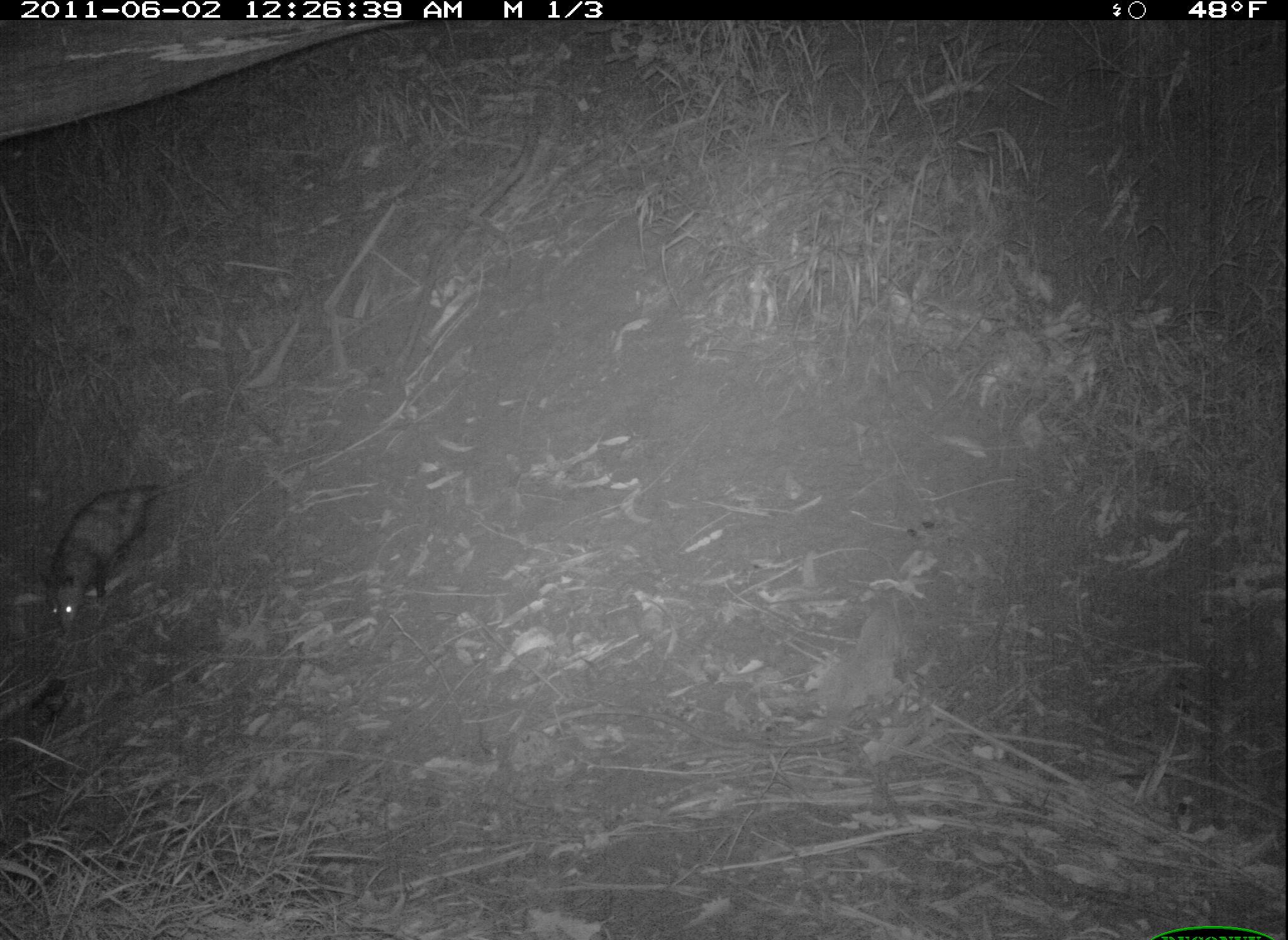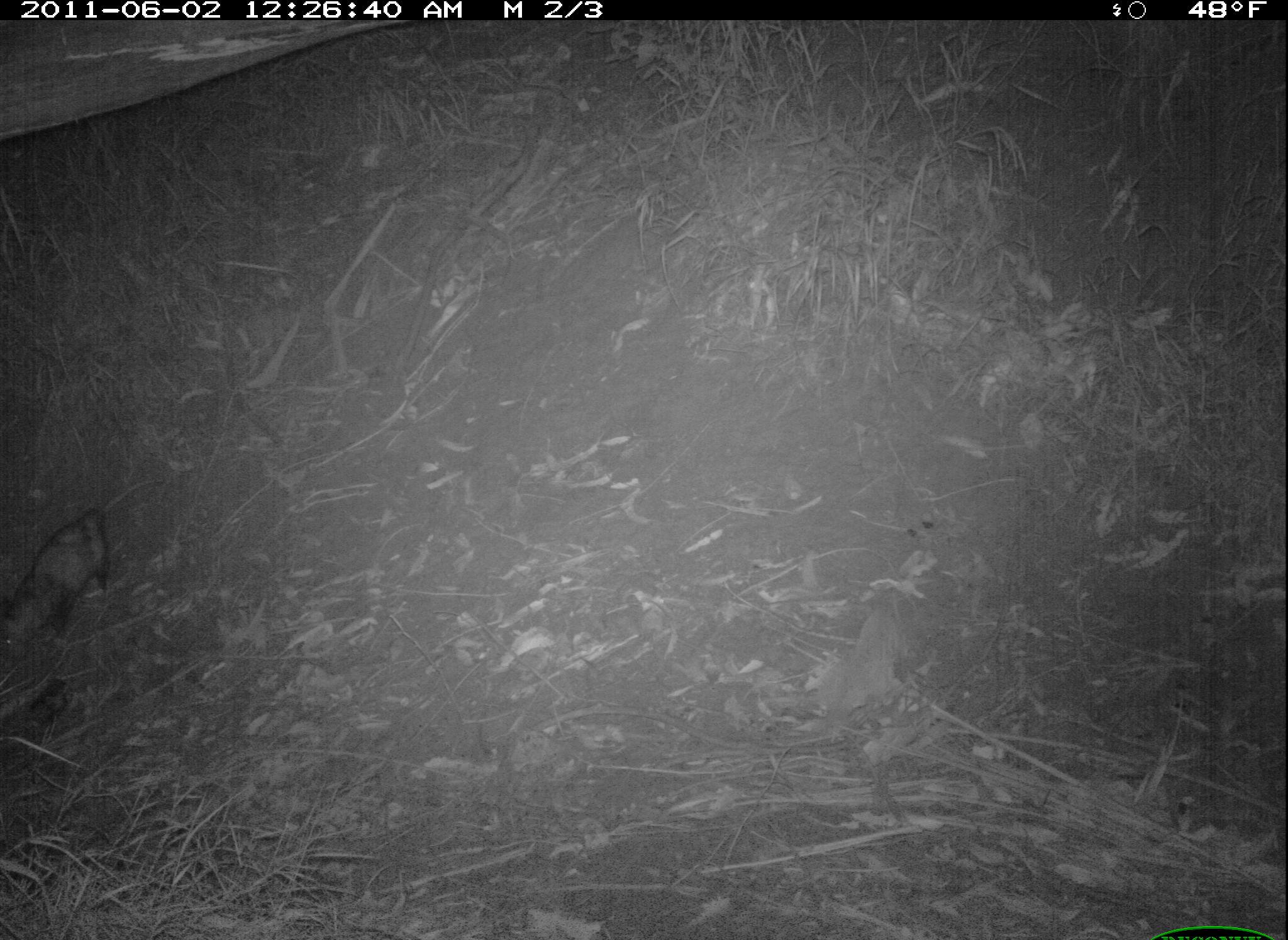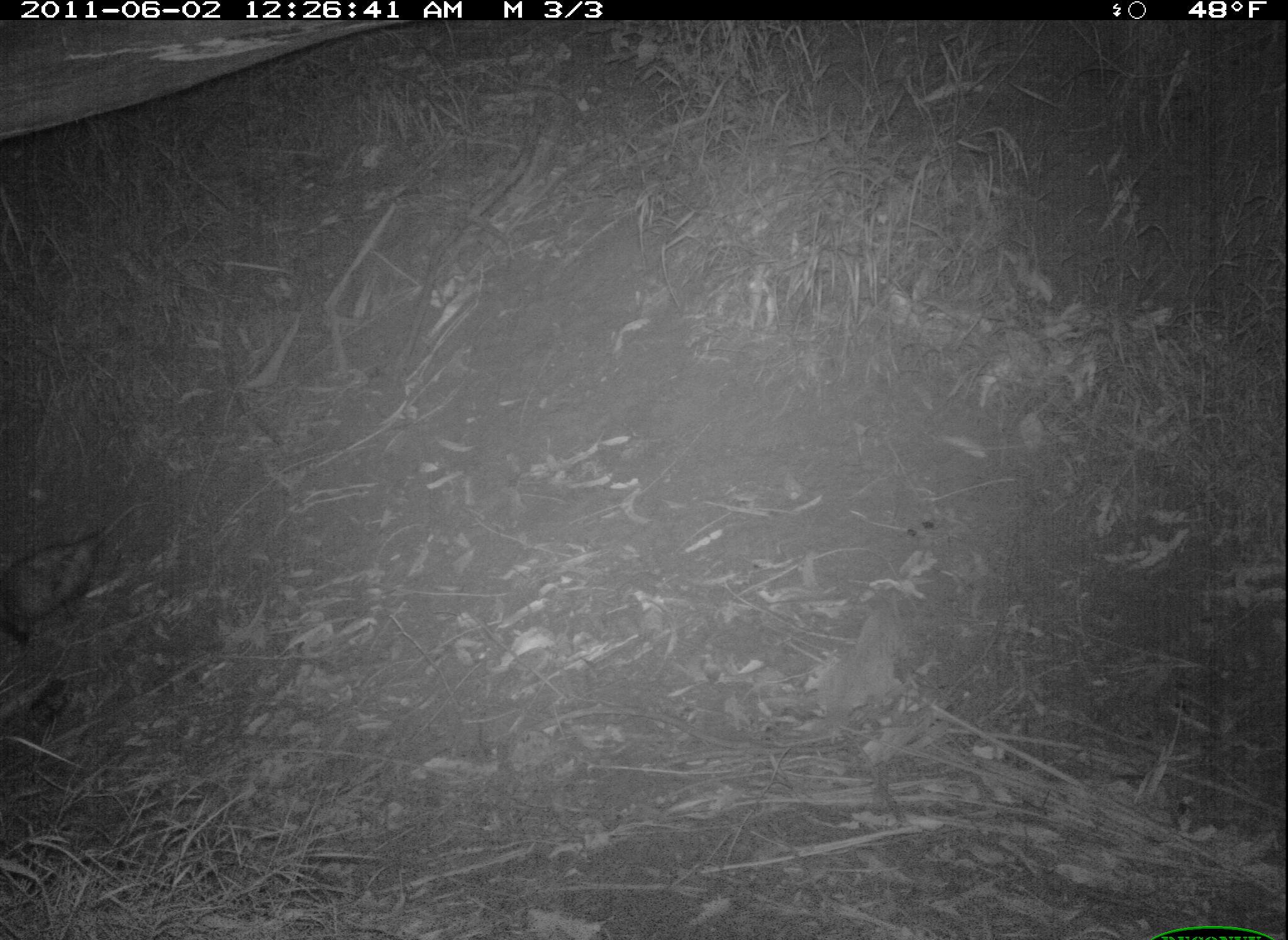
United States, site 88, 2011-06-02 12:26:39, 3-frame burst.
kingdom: Animalia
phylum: Chordata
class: Mammalia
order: Didelphimorphia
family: Didelphidae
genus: Didelphis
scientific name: Didelphis virginiana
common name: virginia opossum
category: opossum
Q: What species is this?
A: Opossum (virginia opossum) (Didelphis virginiana).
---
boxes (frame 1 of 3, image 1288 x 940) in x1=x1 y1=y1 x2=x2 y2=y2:
opossum: x1=37 y1=448 x2=216 y2=648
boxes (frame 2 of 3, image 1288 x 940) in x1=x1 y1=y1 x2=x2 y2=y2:
opossum: x1=0 y1=499 x2=121 y2=667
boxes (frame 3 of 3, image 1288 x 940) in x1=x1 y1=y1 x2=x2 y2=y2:
opossum: x1=6 y1=507 x2=135 y2=641